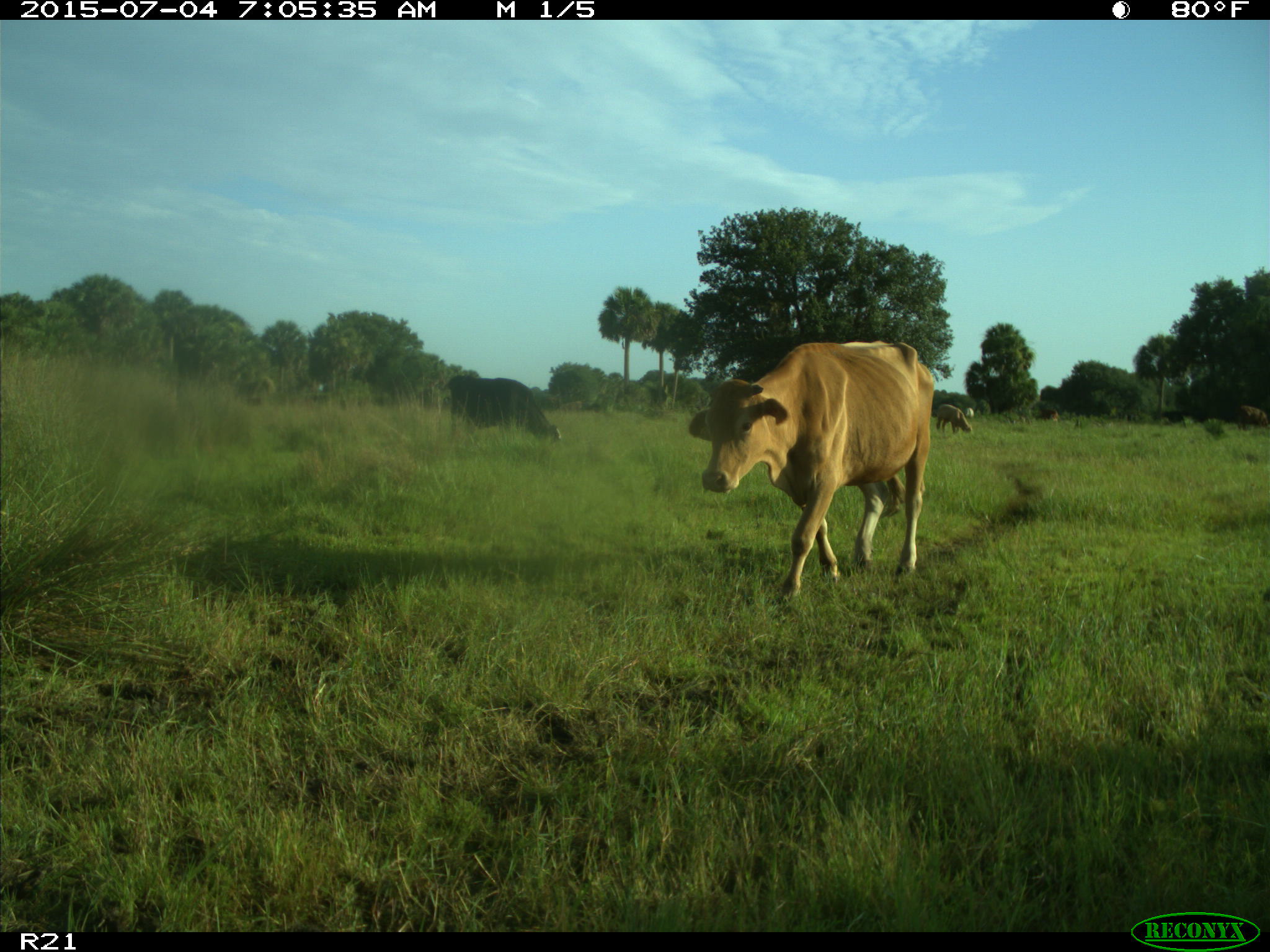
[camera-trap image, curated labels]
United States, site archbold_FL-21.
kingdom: Animalia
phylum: Chordata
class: Mammalia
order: Artiodactyla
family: Bovidae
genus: Bos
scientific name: Bos taurus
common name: domestic cow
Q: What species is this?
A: Bos taurus (domestic cow).